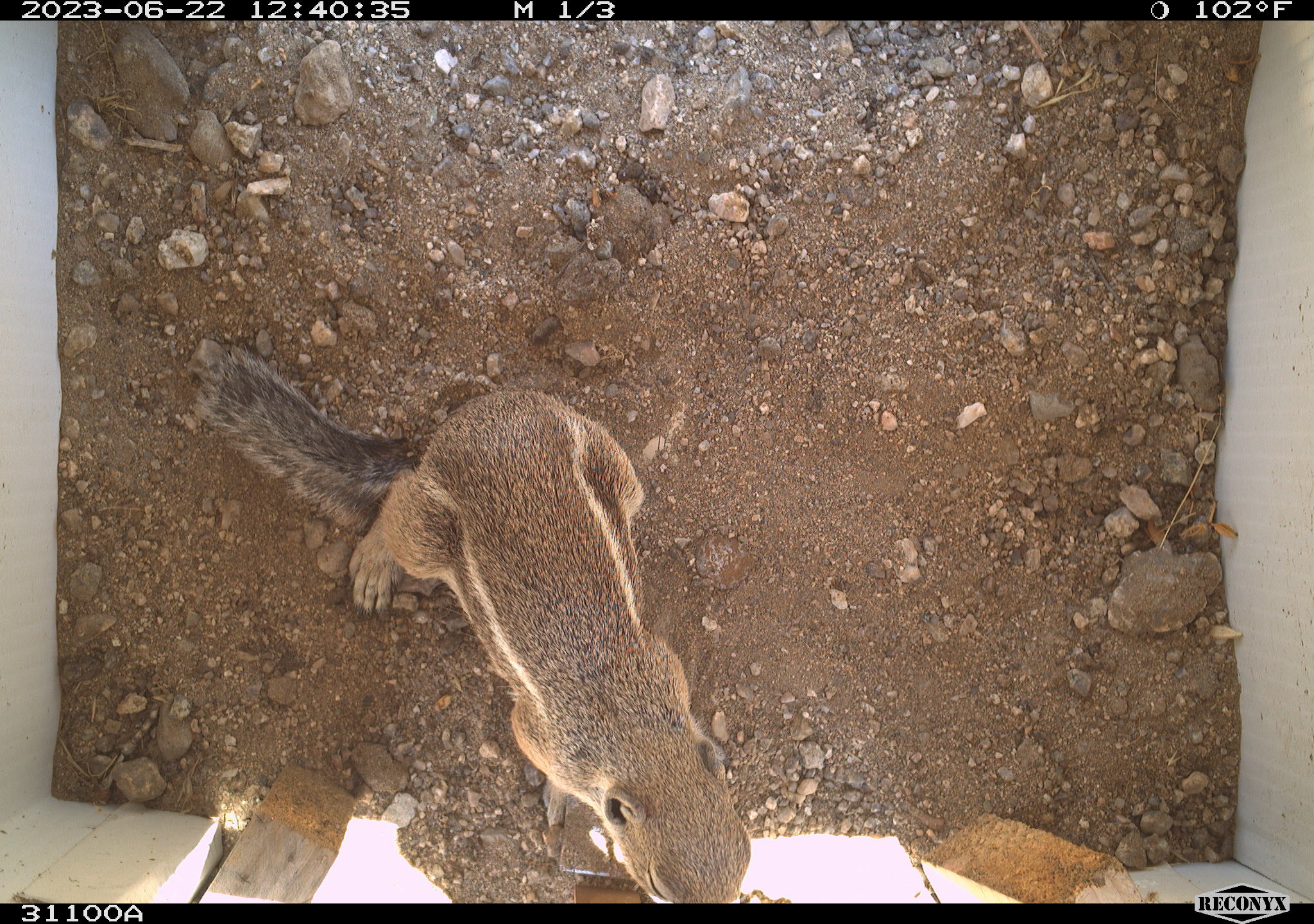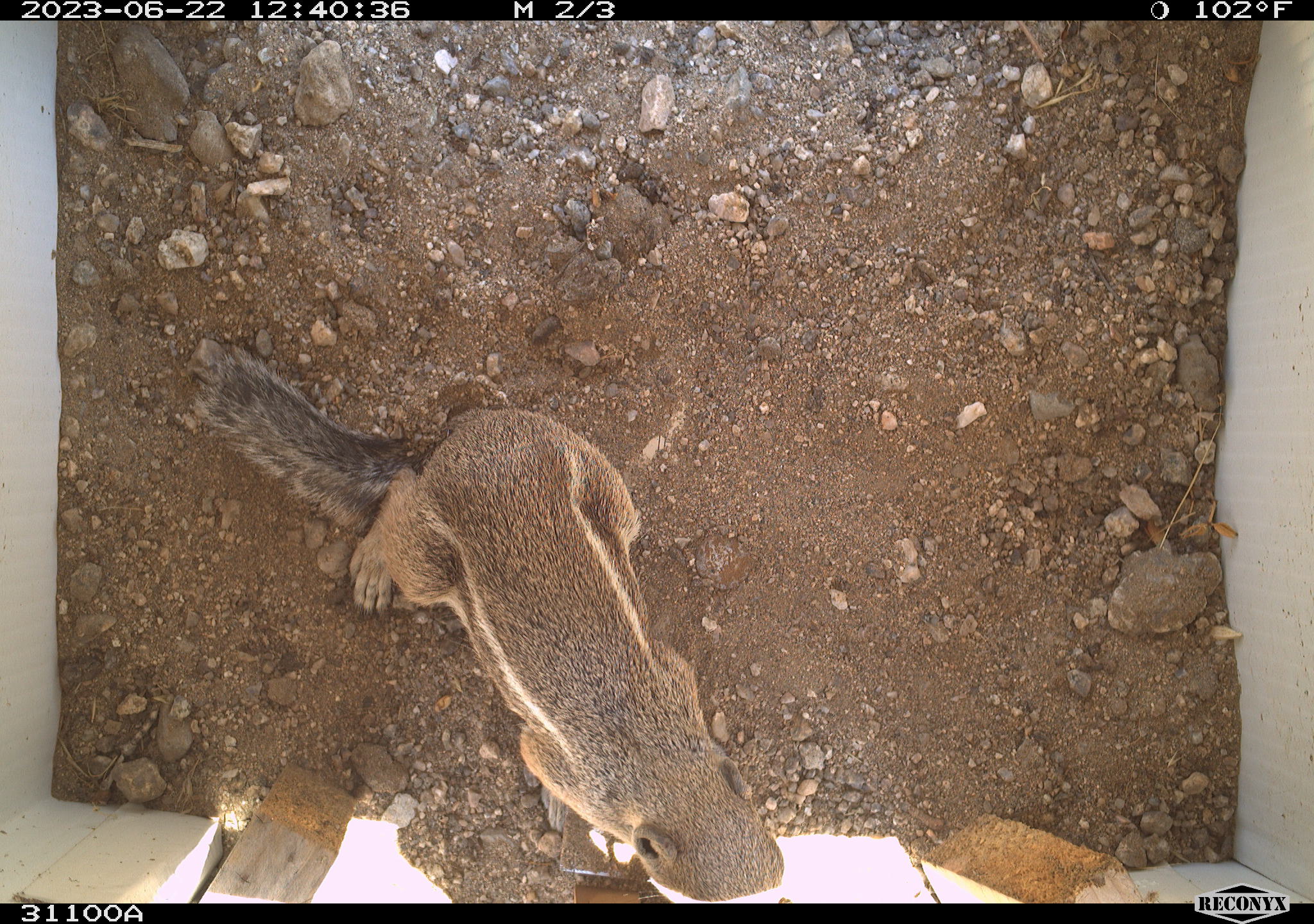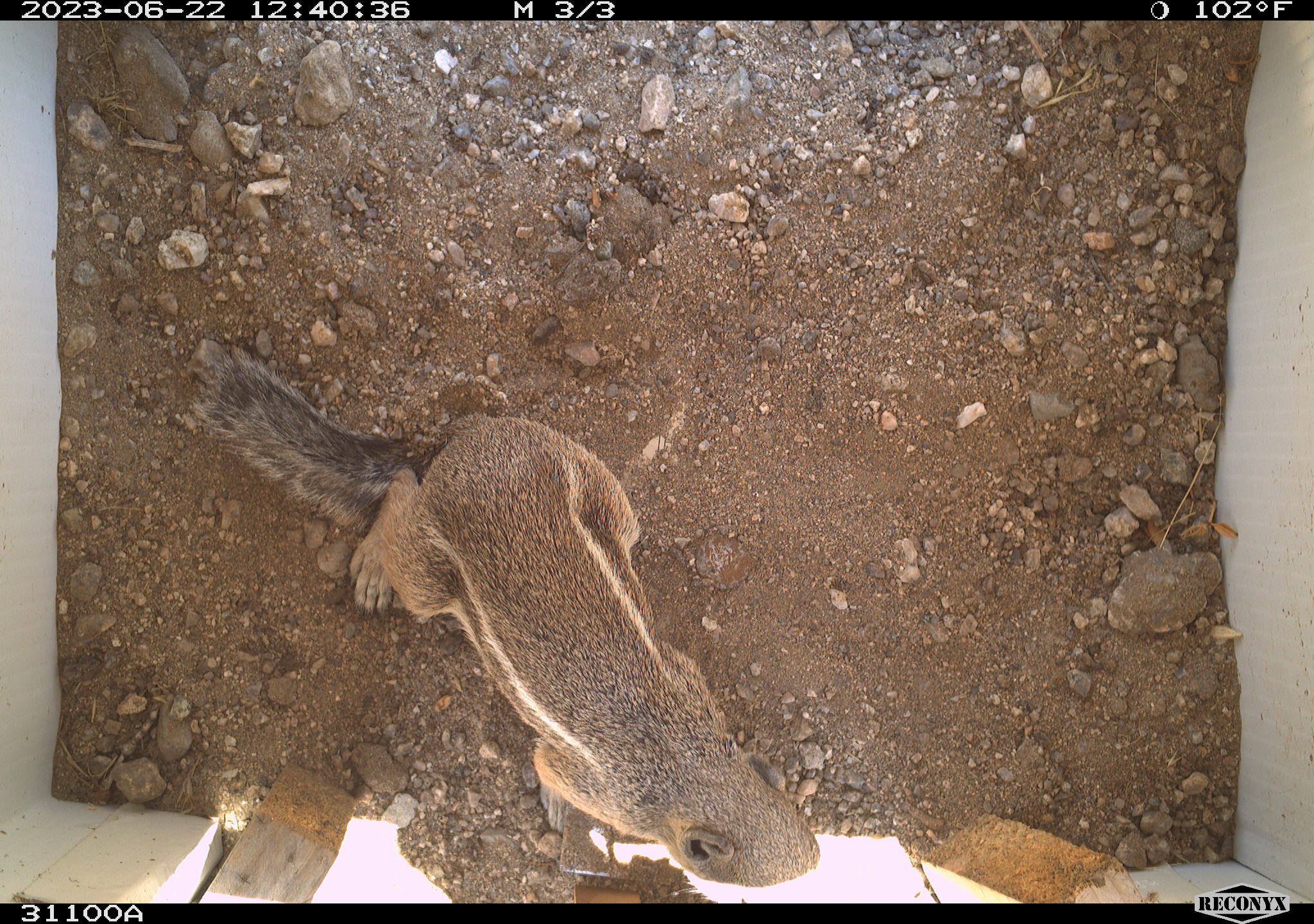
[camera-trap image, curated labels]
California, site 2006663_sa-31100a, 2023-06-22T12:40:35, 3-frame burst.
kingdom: Animalia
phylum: Chordata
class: Mammalia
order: Rodentia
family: Sciuridae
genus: Ammospermophilus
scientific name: Ammospermophilus leucurus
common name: white-tailed antelope squirrel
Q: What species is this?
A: White-tailed antelope squirrel (Ammospermophilus leucurus).